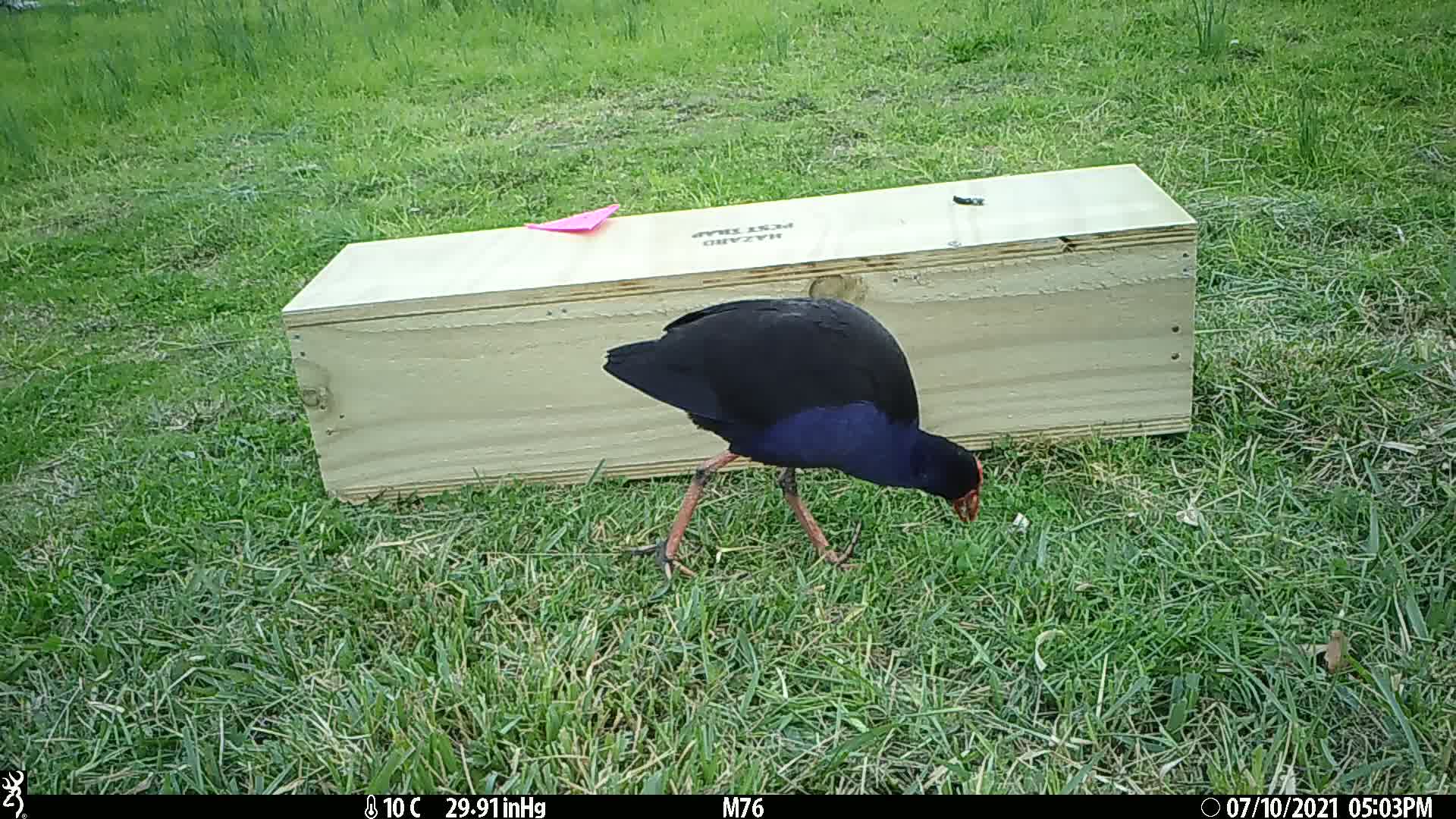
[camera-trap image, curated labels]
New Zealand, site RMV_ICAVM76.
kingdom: Animalia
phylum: Chordata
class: Aves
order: Gruiformes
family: Rallidae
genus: Porphyrio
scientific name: Porphyrio melanotus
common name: australasian swamphen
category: pukeko